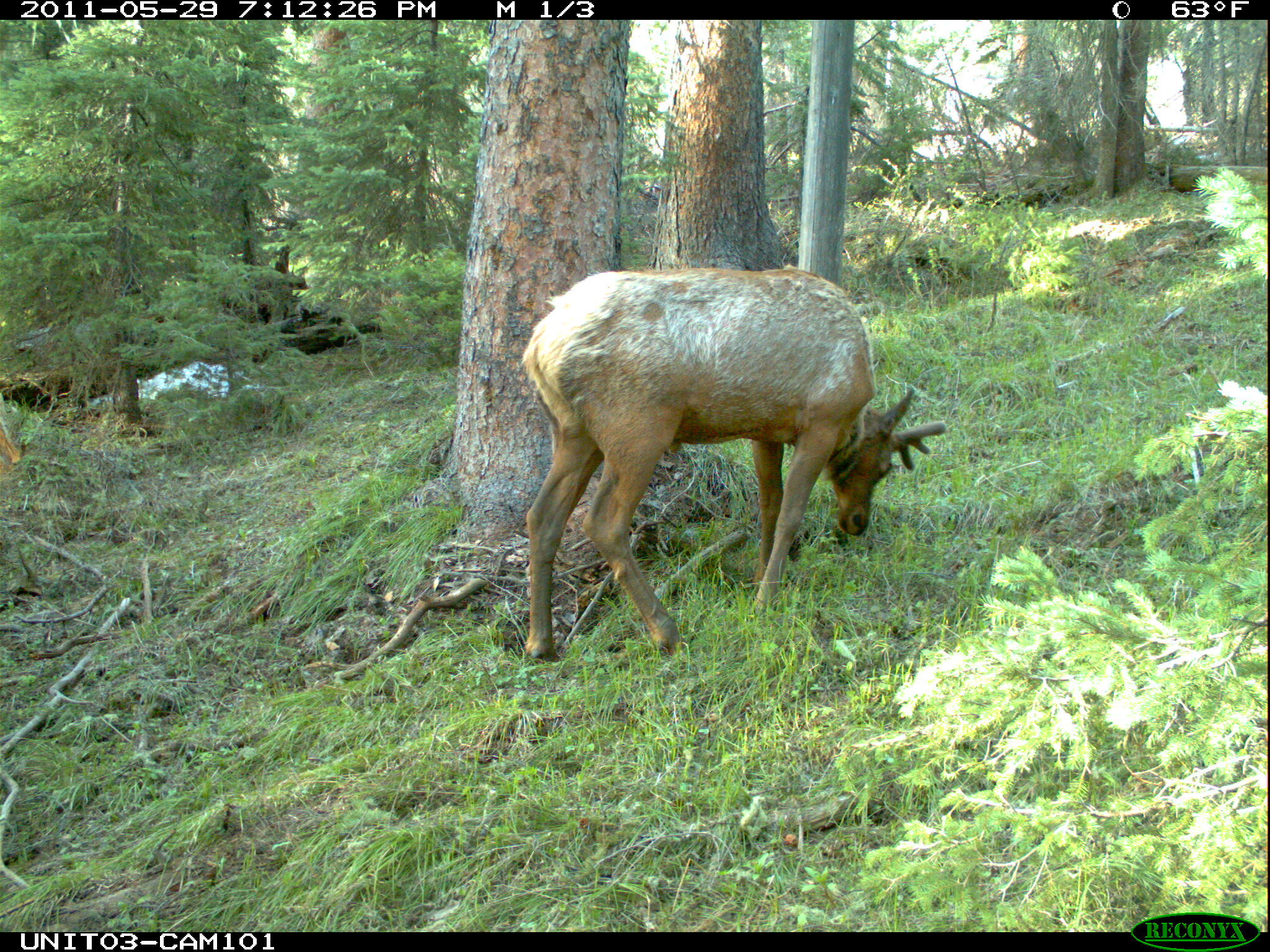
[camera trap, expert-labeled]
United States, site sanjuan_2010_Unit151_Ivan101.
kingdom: Animalia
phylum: Chordata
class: Mammalia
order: Artiodactyla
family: Cervidae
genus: Cervus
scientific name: Cervus elaphus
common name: red deer